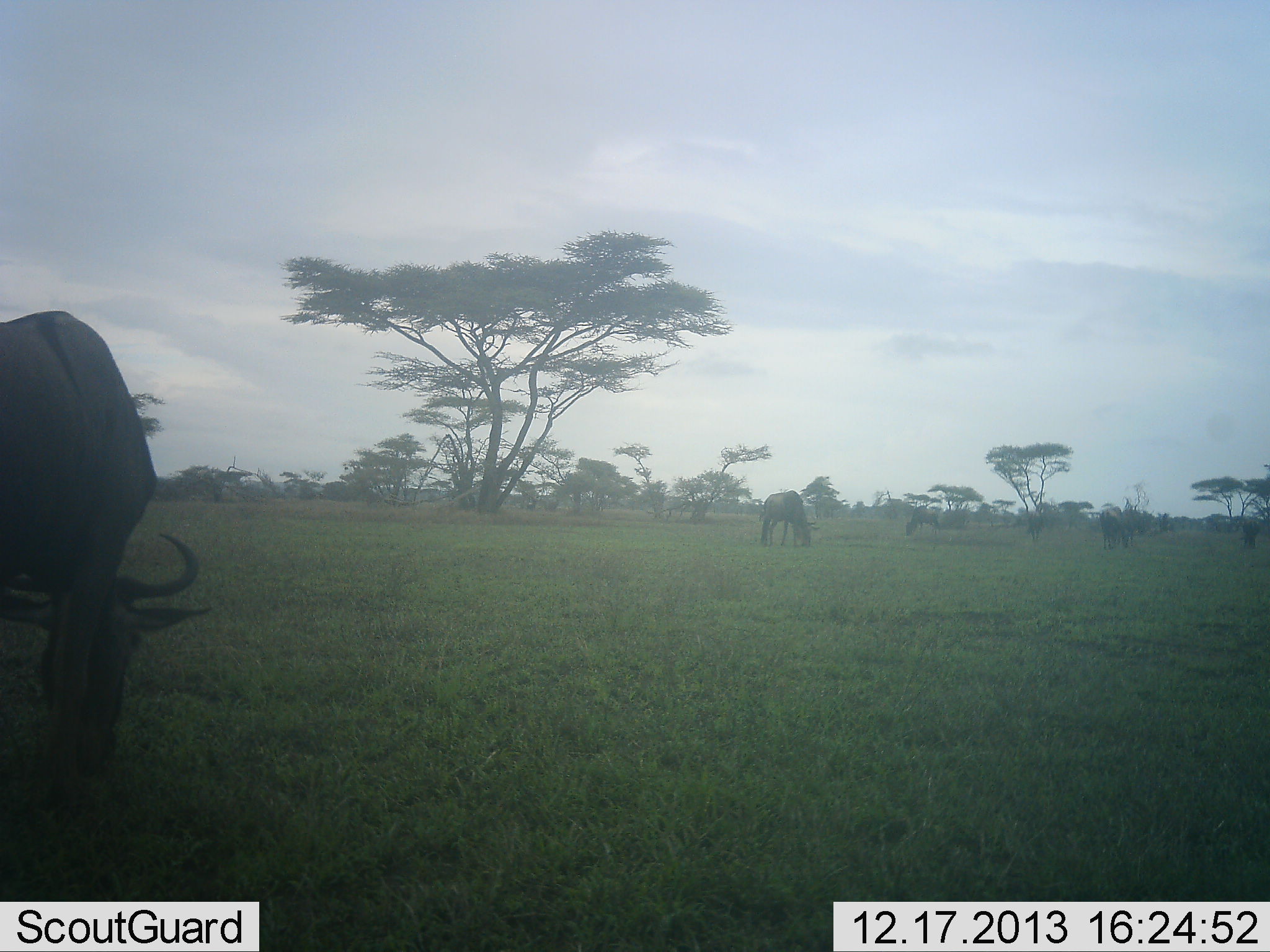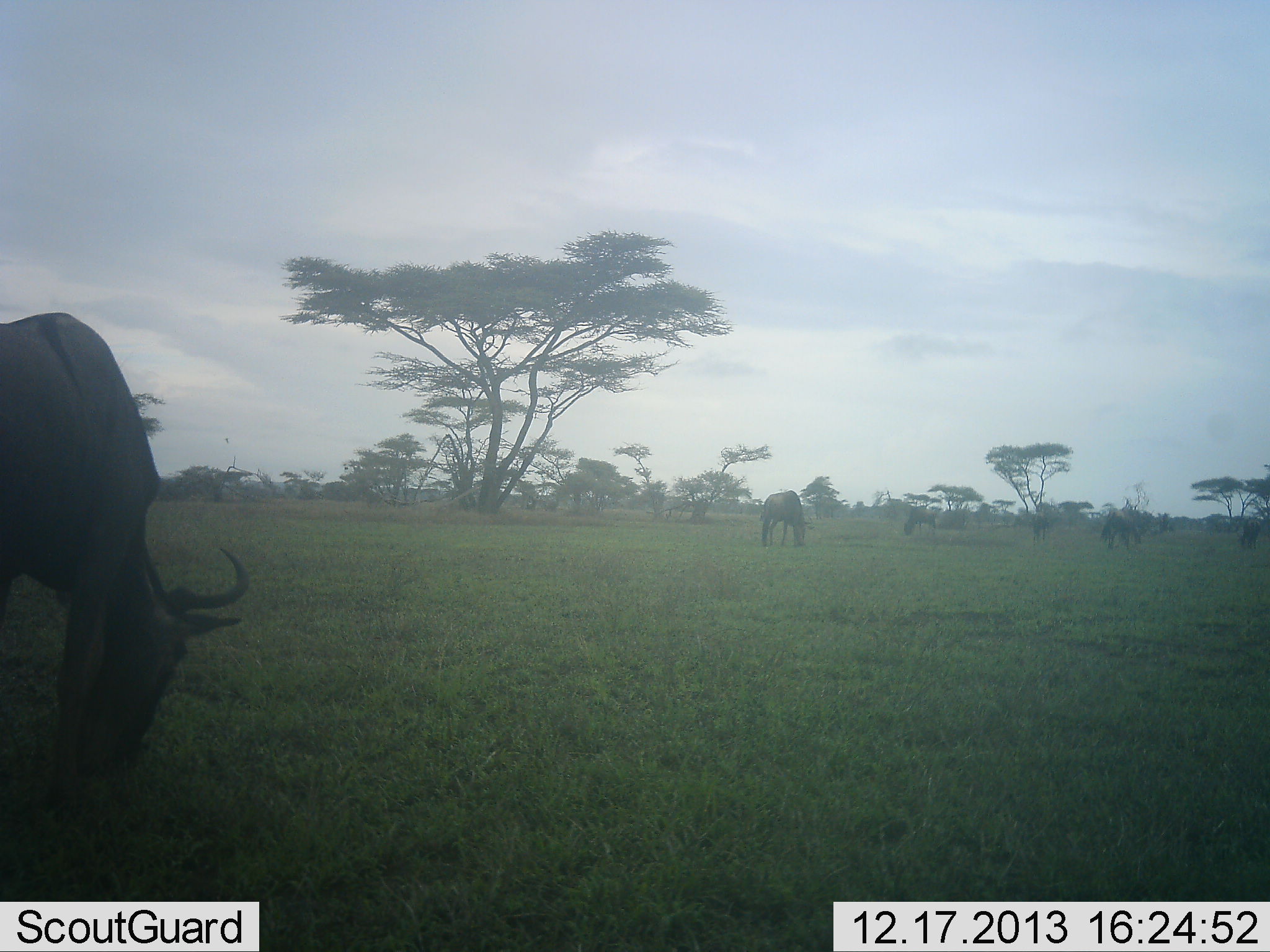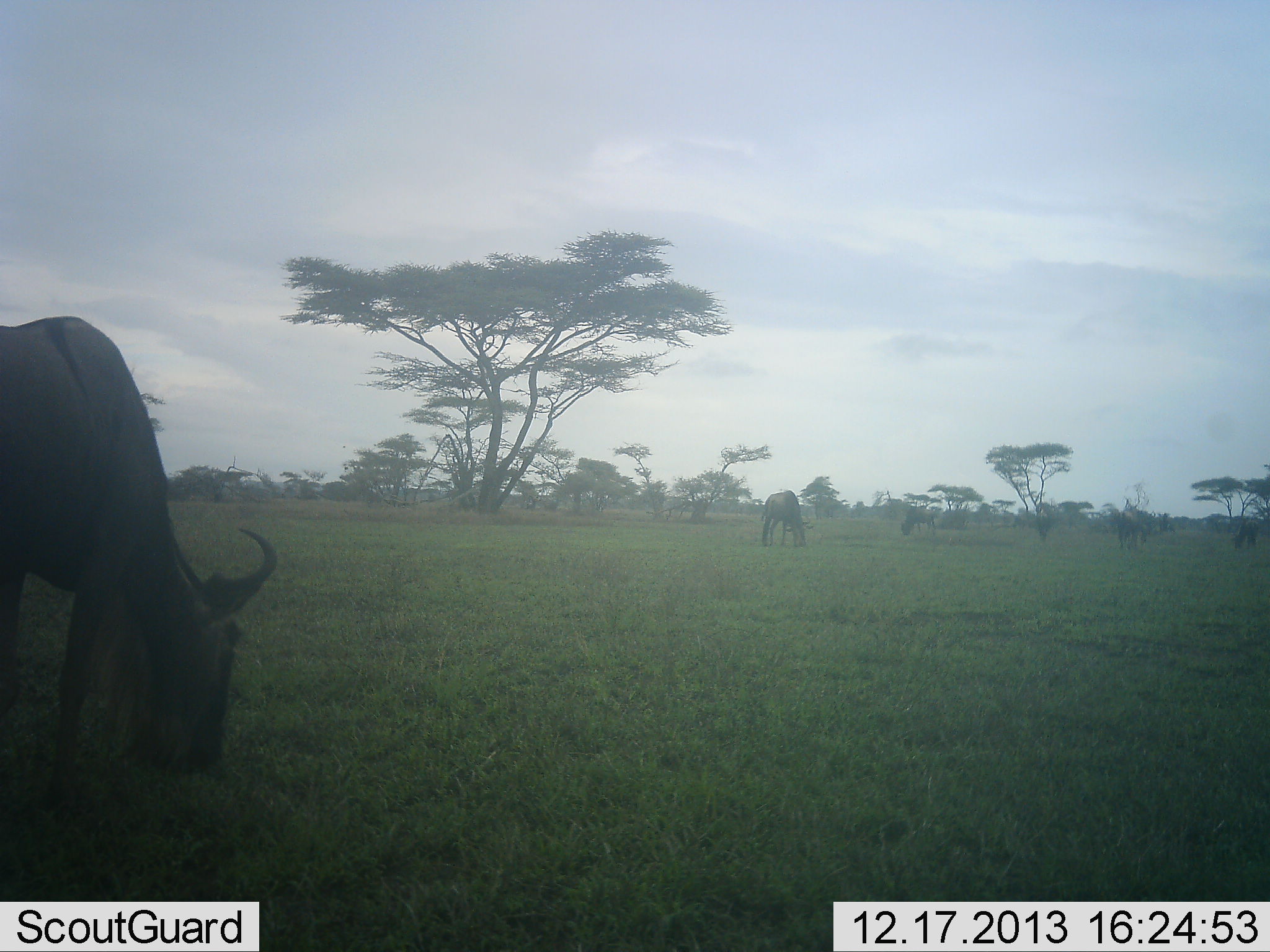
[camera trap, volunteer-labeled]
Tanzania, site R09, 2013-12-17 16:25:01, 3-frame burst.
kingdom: Animalia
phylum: Chordata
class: Mammalia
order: Artiodactyla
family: Bovidae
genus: Connochaetes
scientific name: Connochaetes taurinus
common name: blue wildebeest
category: wildebeest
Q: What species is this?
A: Wildebeest (blue wildebeest) (Connochaetes taurinus).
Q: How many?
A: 11-50.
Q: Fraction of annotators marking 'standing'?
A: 40%.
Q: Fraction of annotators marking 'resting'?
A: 10%.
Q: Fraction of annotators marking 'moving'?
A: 0%.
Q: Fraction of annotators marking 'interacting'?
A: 0%.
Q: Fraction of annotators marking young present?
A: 0%.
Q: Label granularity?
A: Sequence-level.